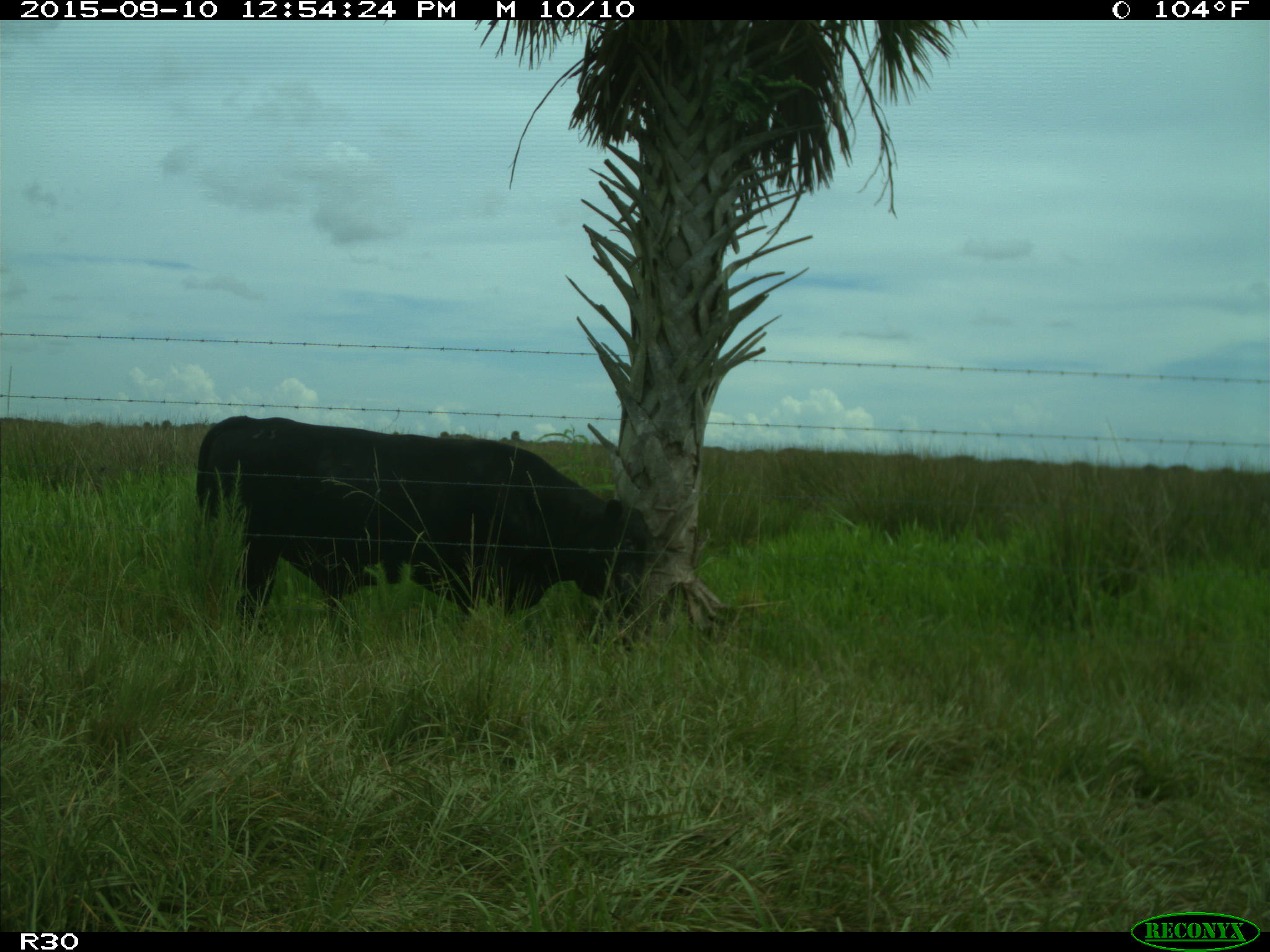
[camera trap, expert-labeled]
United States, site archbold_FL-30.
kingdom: Animalia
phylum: Chordata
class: Mammalia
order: Artiodactyla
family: Bovidae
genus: Bos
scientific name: Bos taurus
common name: domestic cow